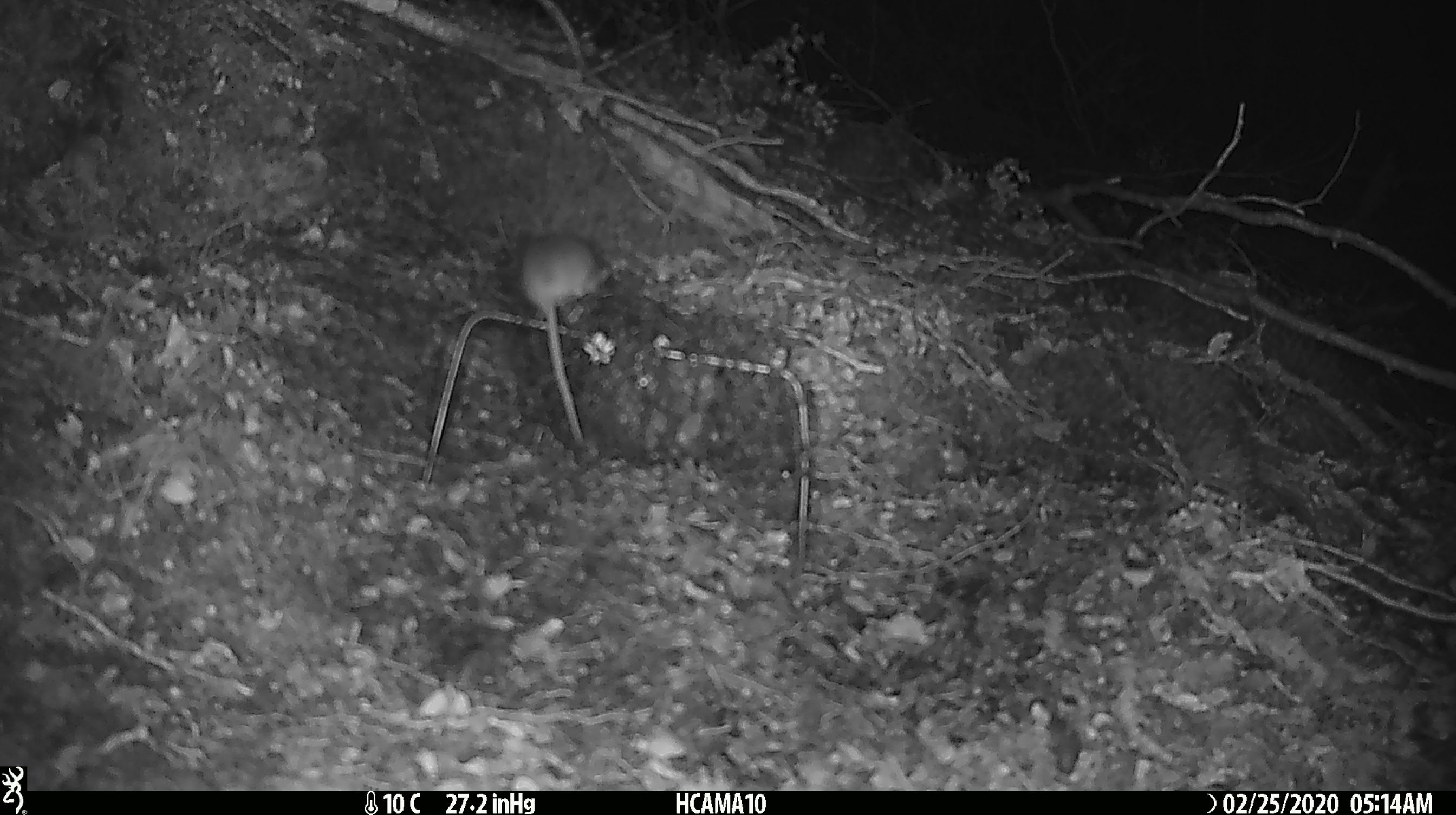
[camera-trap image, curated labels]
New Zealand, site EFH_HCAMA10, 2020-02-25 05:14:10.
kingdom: Animalia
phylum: Chordata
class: Mammalia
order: Rodentia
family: Muridae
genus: Mus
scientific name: Mus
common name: mouse